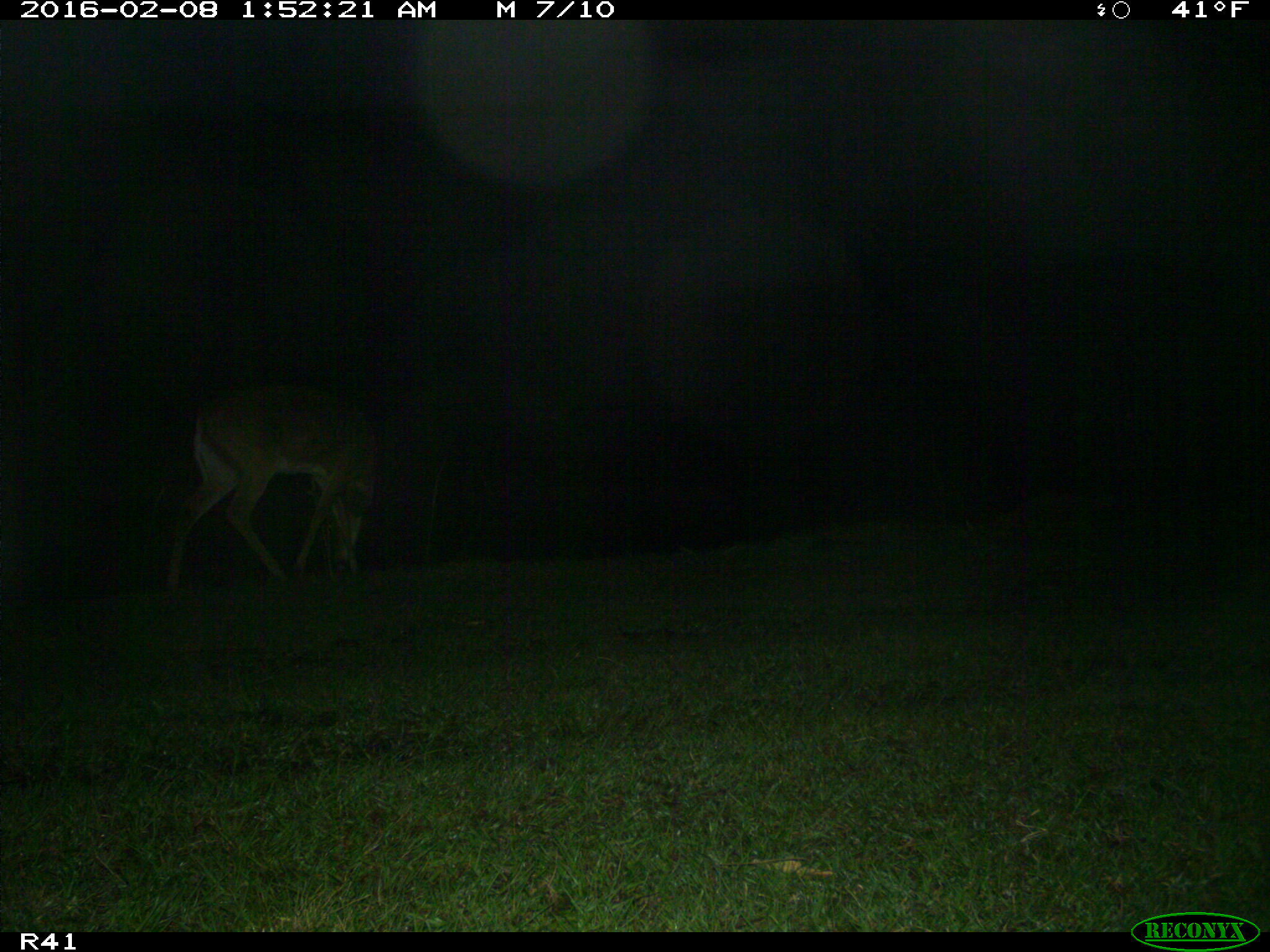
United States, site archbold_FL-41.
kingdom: Animalia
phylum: Chordata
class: Mammalia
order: Artiodactyla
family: Cervidae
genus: Odocoileus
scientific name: Odocoileus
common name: deer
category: unidentified deer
Unidentified deer (deer) (Odocoileus).